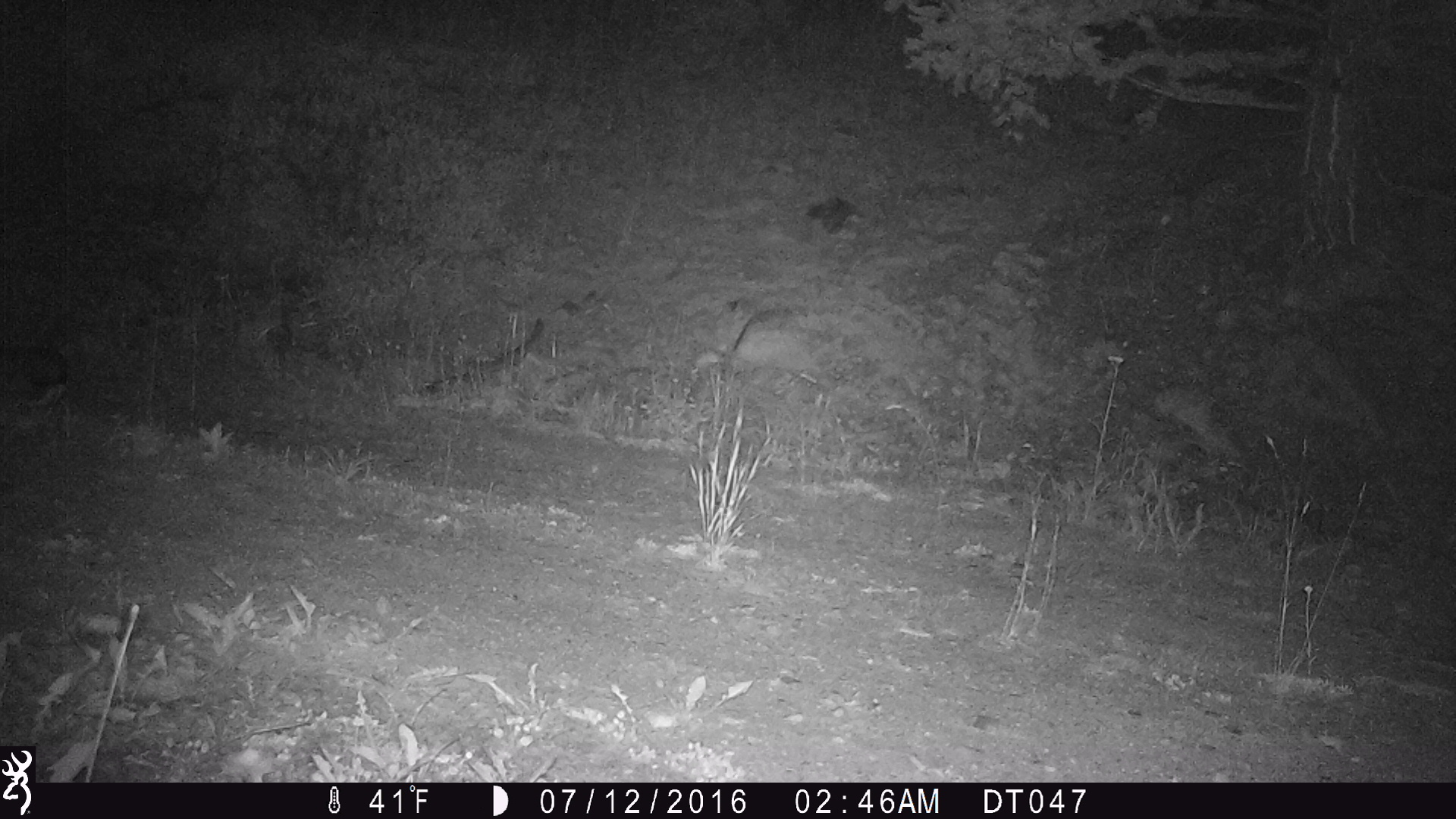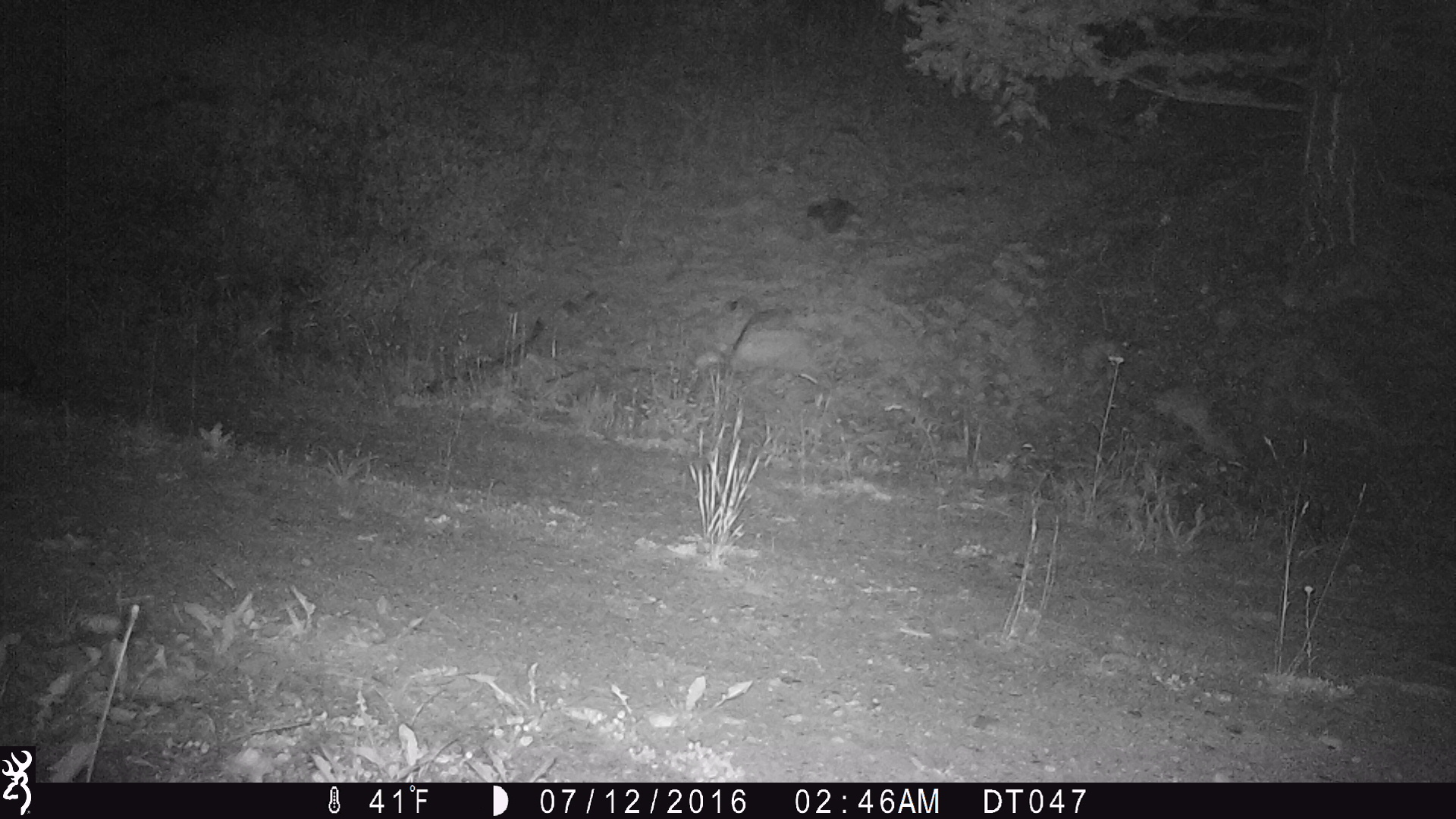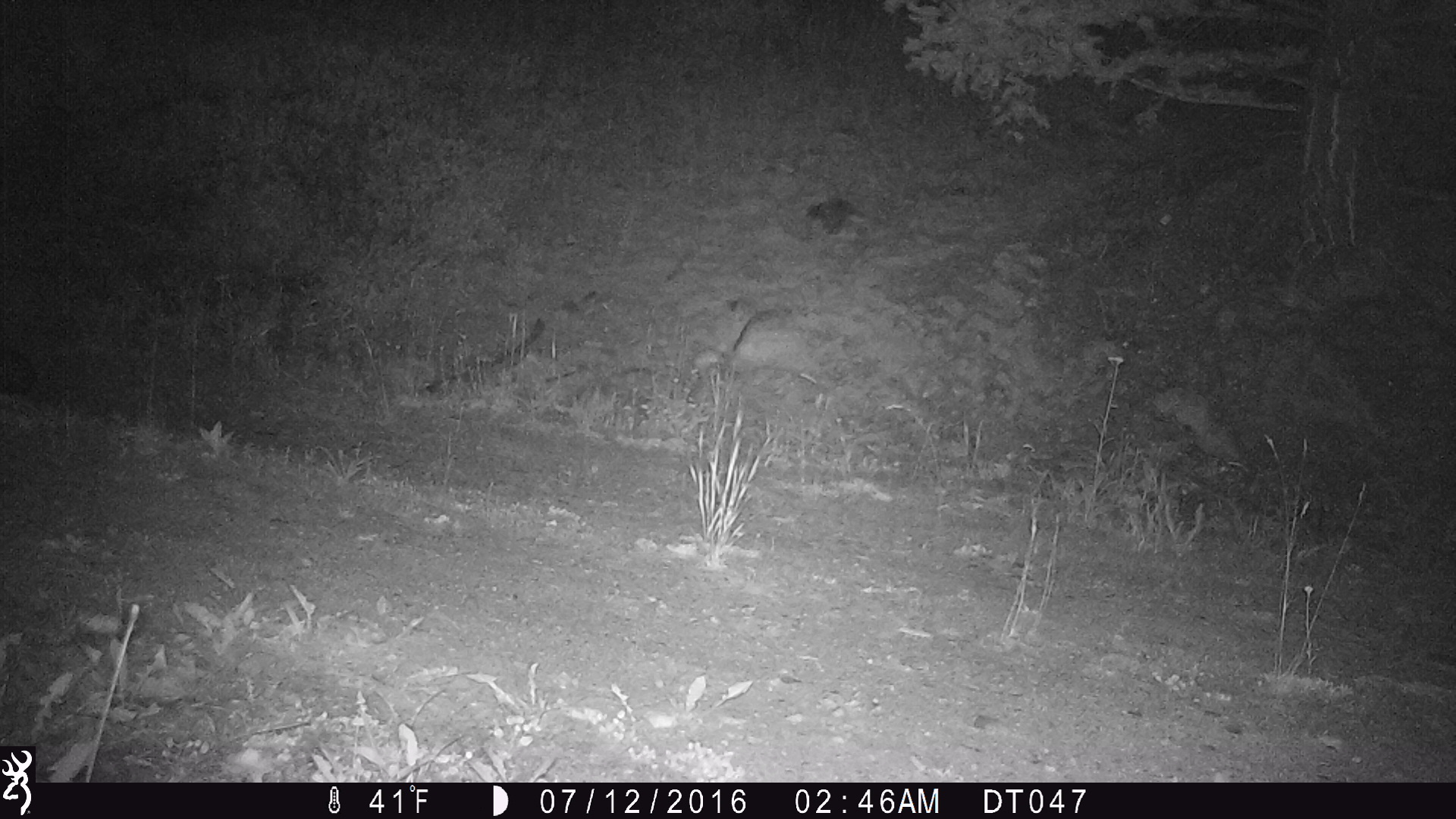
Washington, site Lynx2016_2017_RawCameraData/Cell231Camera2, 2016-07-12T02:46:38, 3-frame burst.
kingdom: Animalia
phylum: Chordata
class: Mammalia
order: Lagomorpha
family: Leporidae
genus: Lepus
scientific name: Lepus americanus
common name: snowshoe hare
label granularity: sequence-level